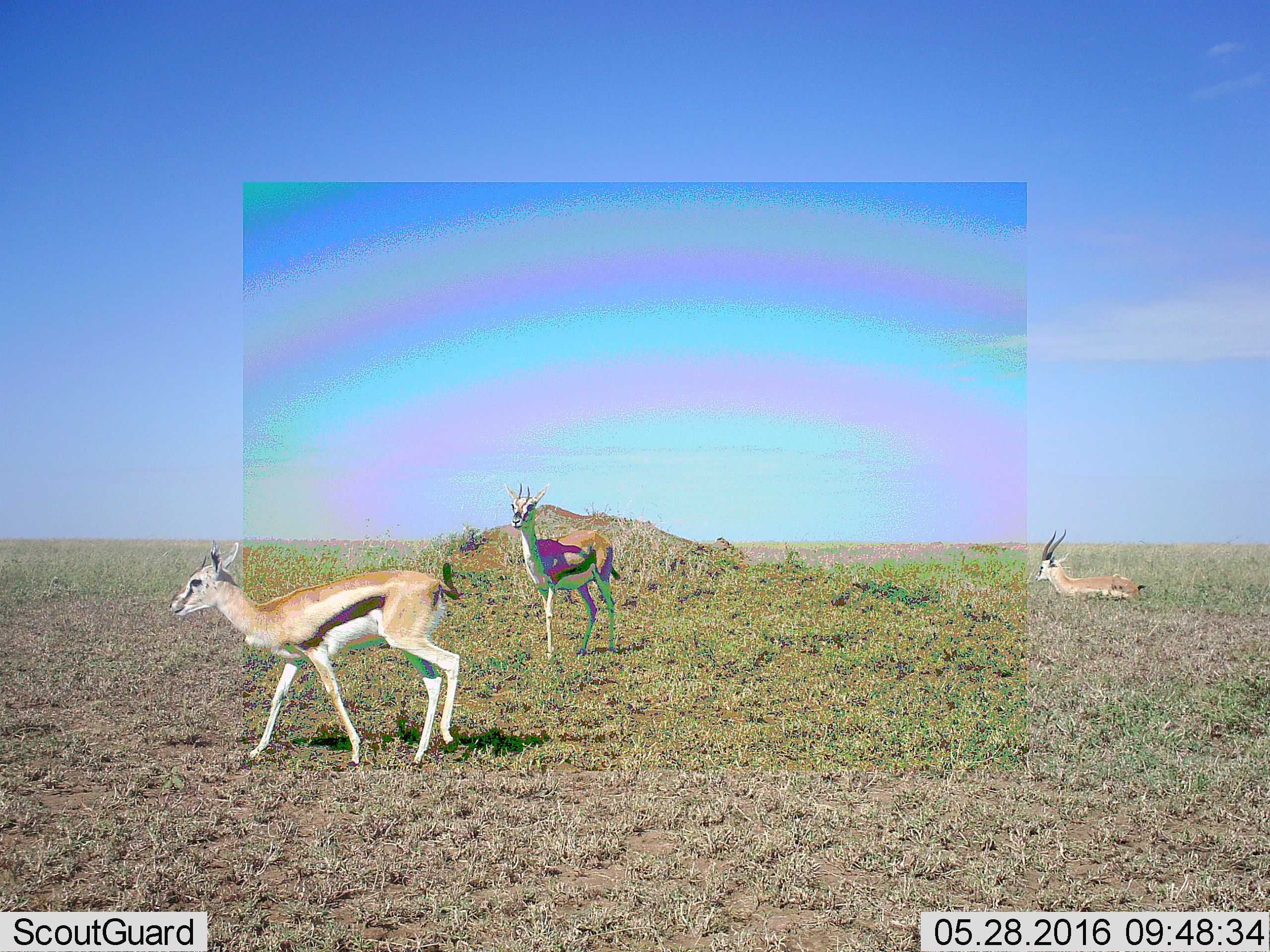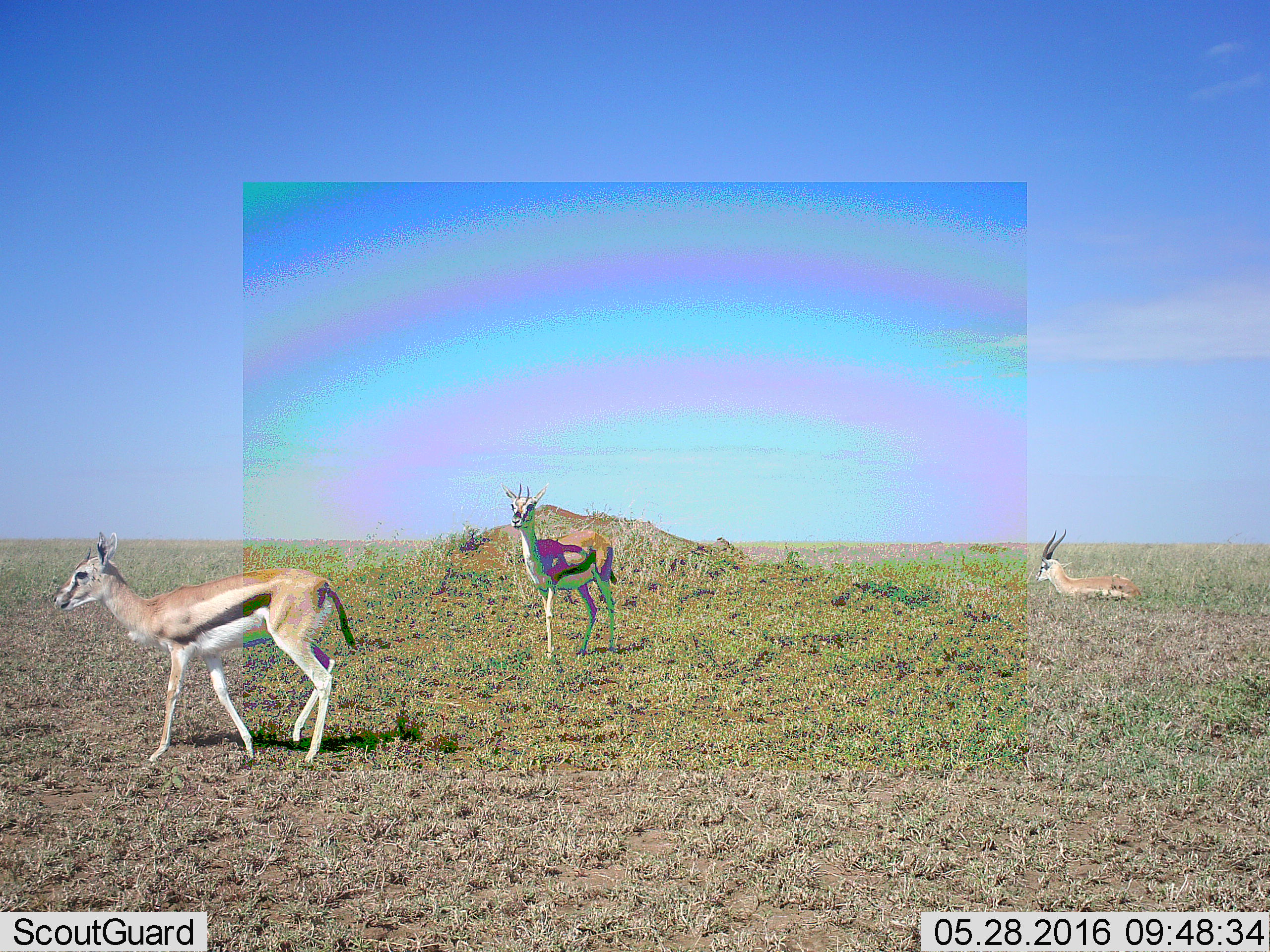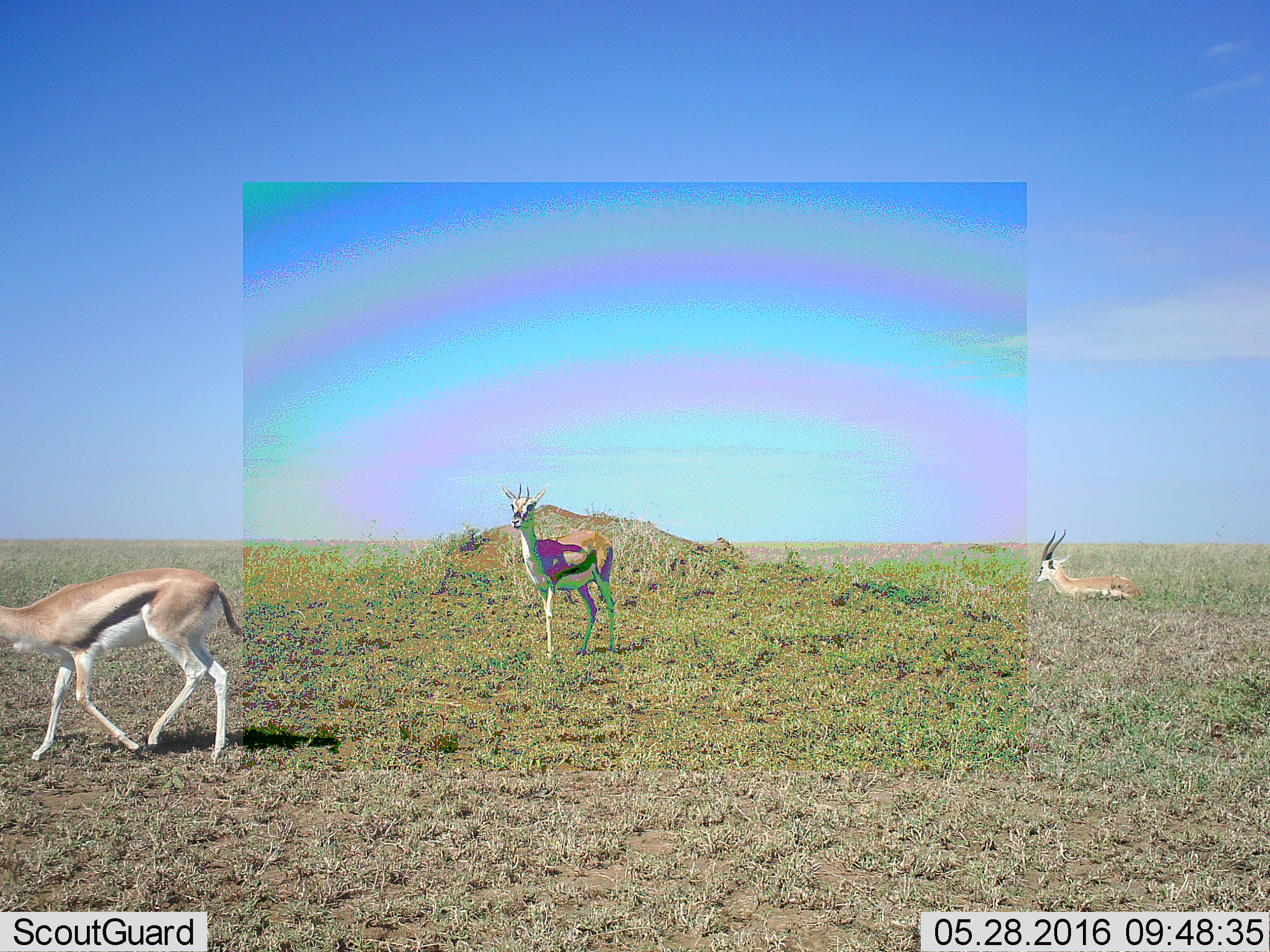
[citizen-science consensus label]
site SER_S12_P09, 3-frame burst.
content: unidentified animal